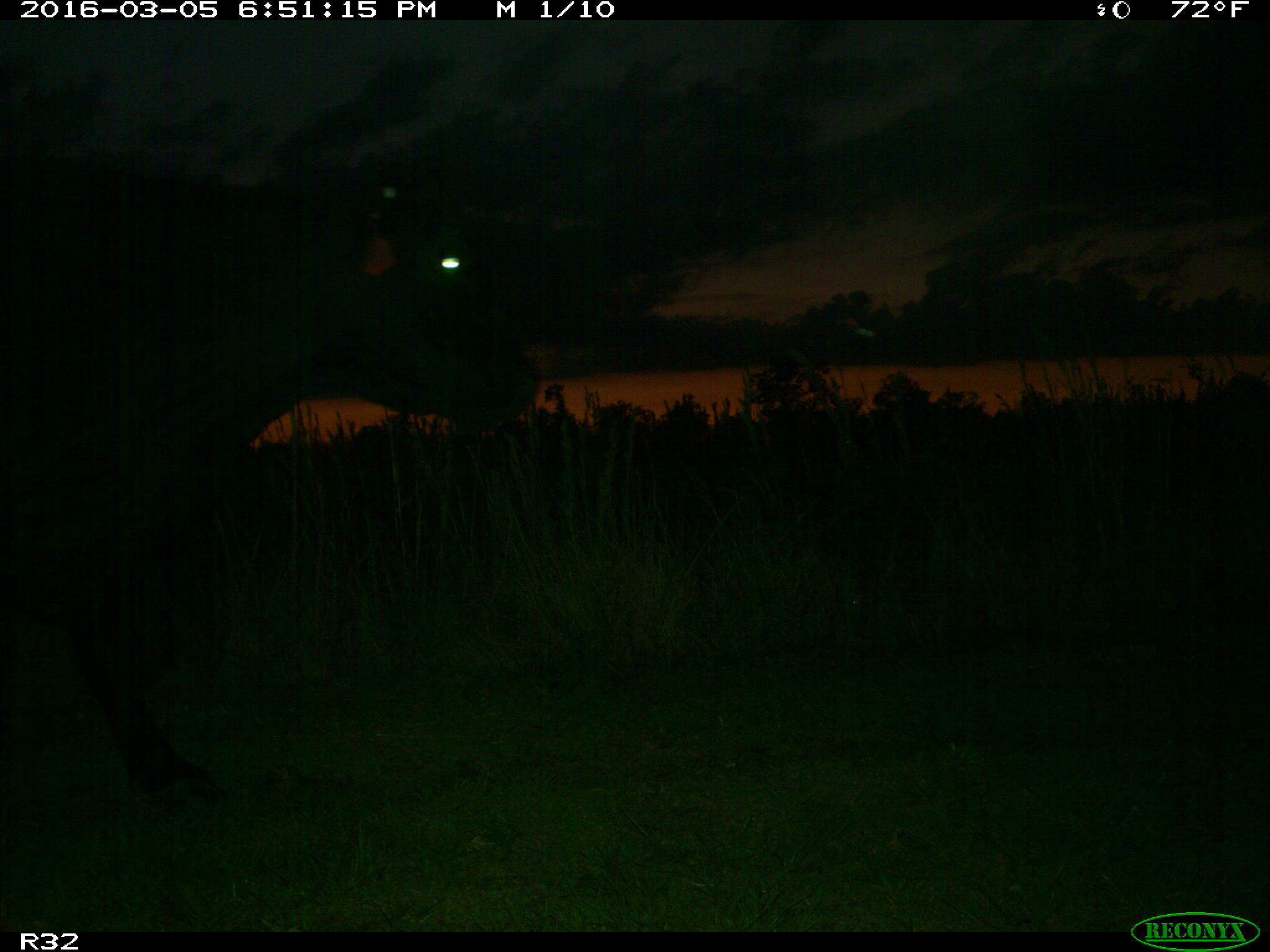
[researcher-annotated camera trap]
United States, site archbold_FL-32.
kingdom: Animalia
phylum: Chordata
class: Mammalia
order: Artiodactyla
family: Bovidae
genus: Bos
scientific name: Bos taurus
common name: domestic cow